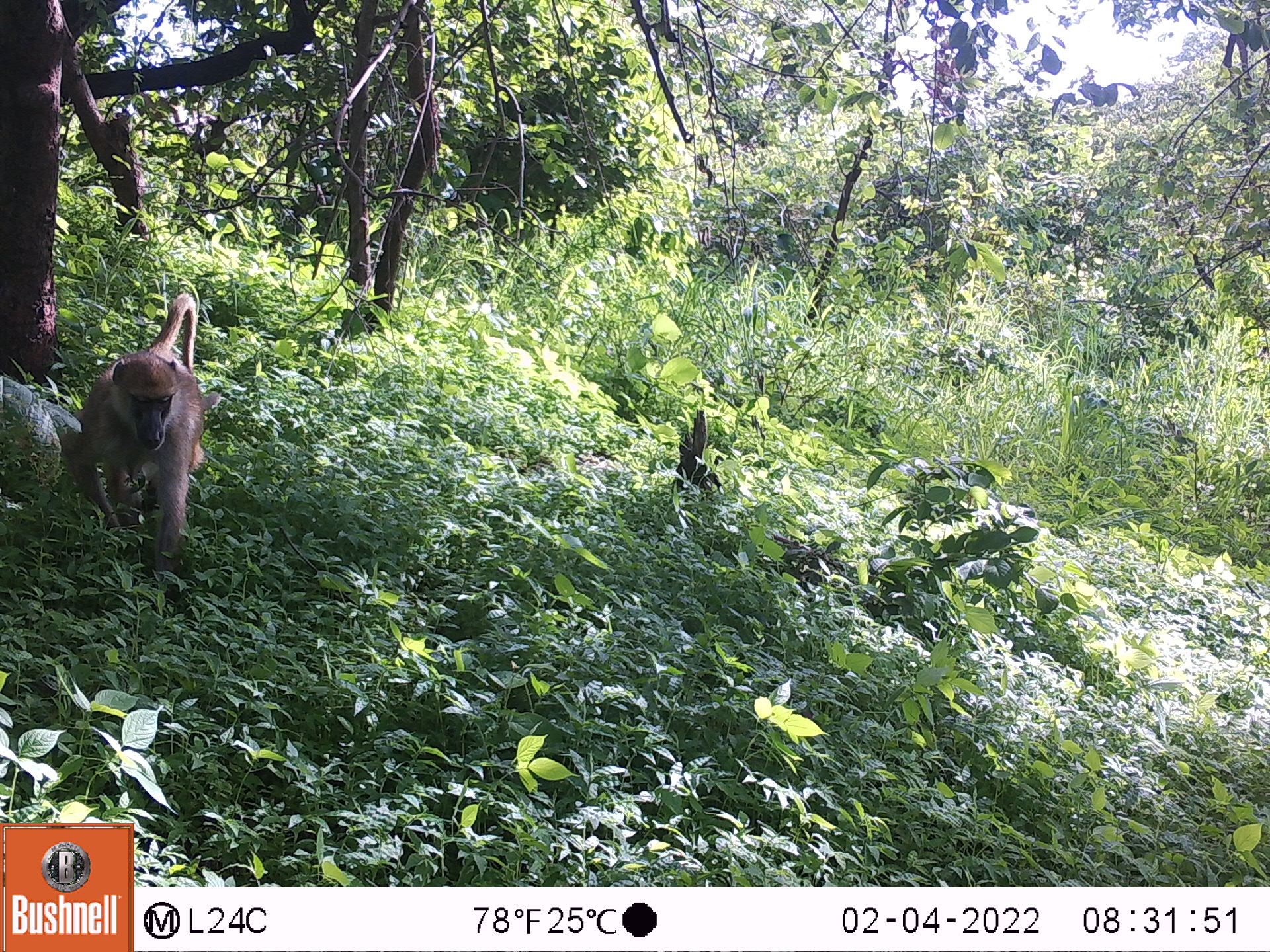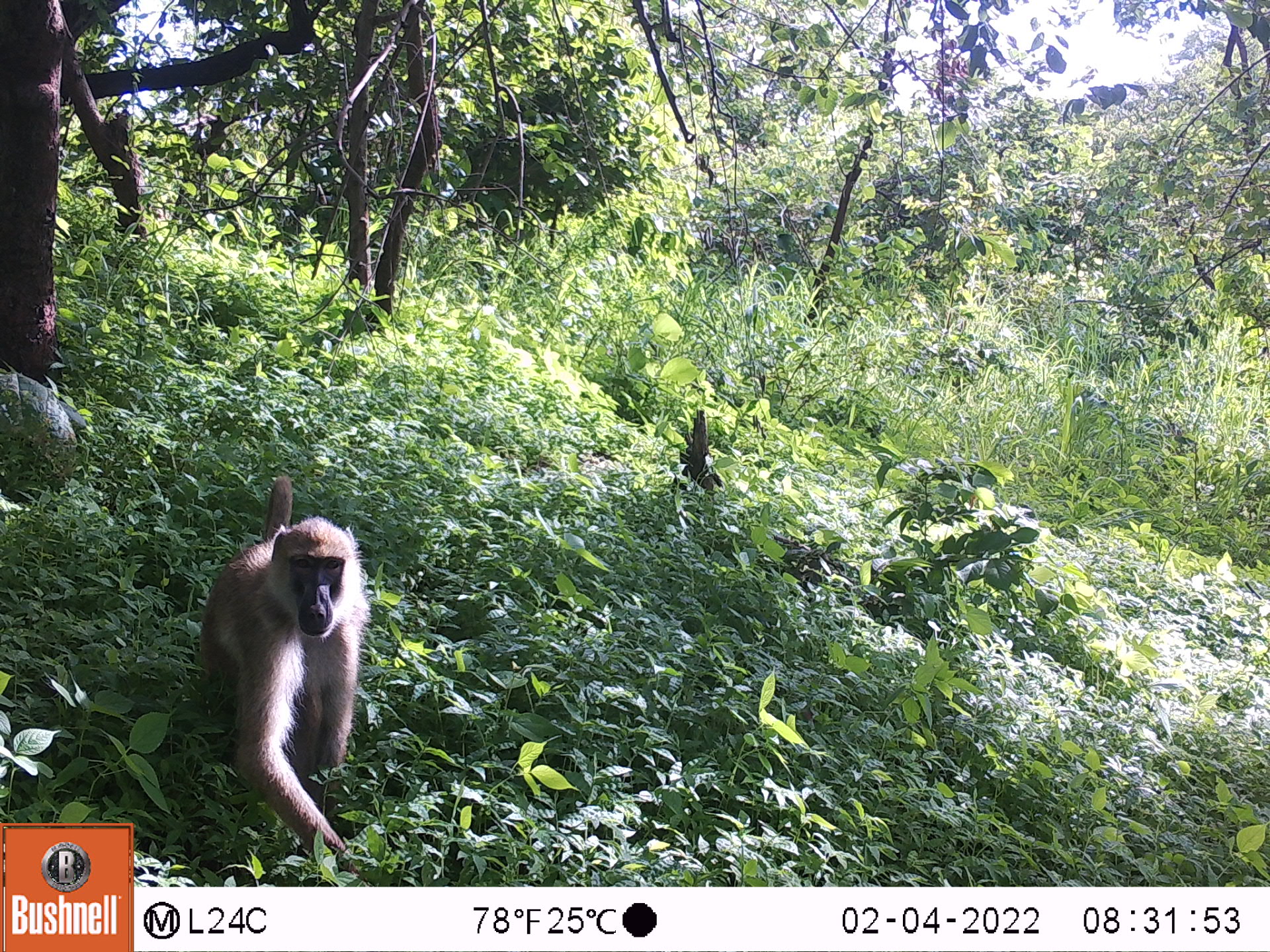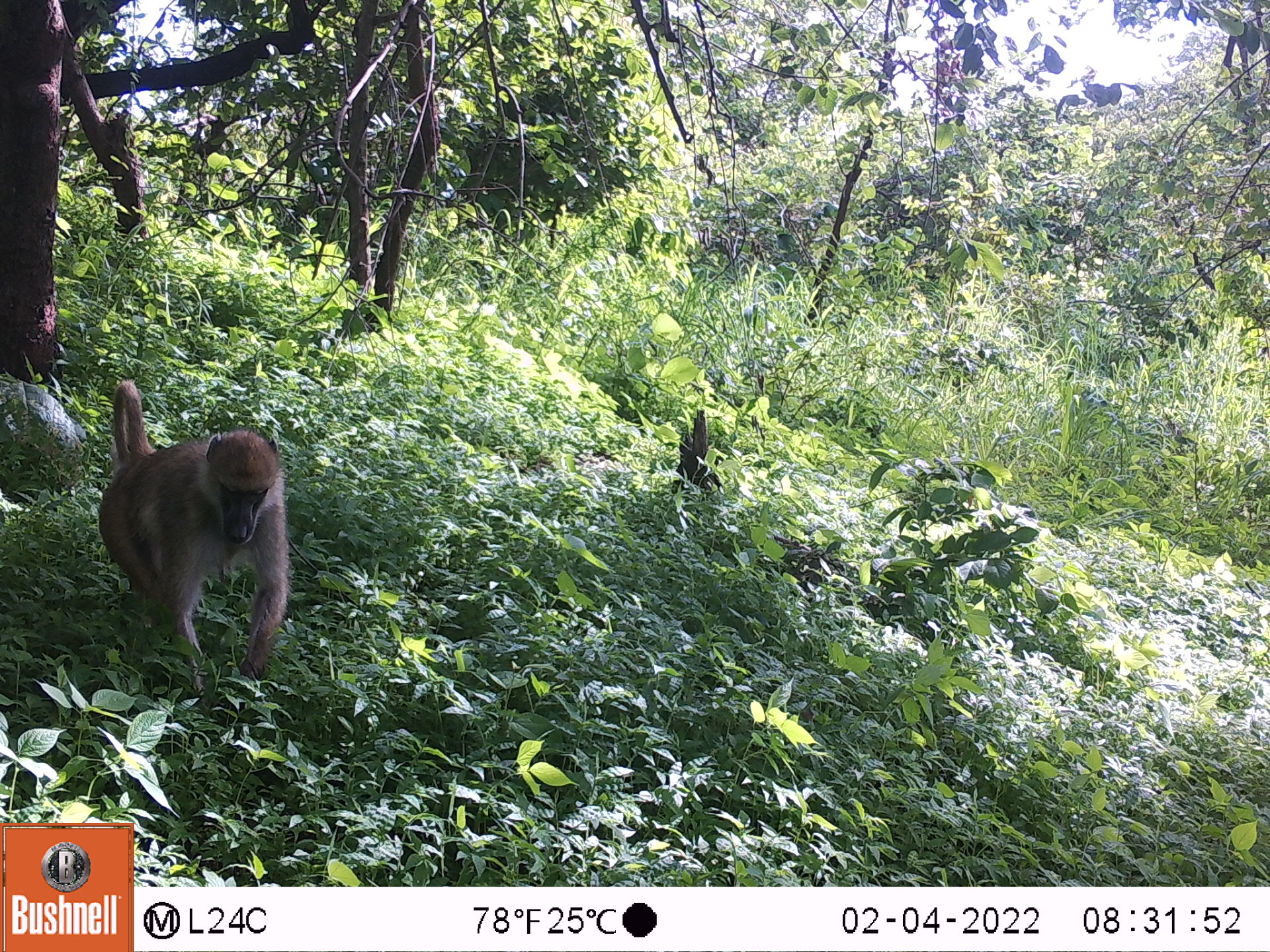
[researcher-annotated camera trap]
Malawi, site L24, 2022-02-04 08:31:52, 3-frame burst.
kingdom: Animalia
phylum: Chordata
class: Mammalia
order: Primates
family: Cercopithecidae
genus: Papio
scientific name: Papio cynocephalus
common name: yellow baboon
Yellow baboon (Papio cynocephalus), count 1.